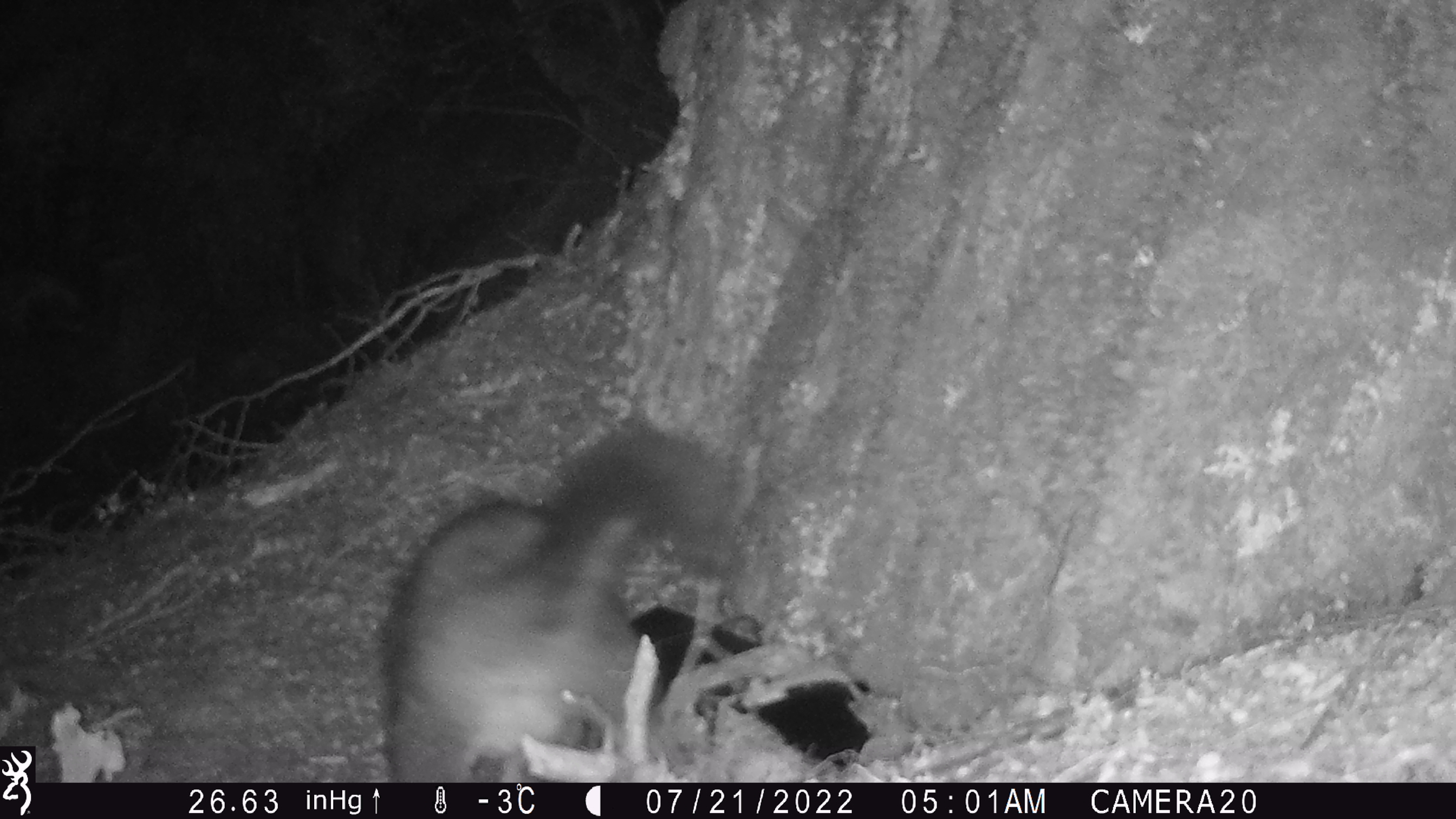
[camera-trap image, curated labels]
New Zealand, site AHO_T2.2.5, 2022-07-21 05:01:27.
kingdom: Animalia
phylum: Chordata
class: Mammalia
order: Diprotodontia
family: Phalangeridae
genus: Trichosurus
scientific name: Trichosurus vulpecula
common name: common brushtail possum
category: possum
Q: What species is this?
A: Possum (common brushtail possum) (Trichosurus vulpecula).